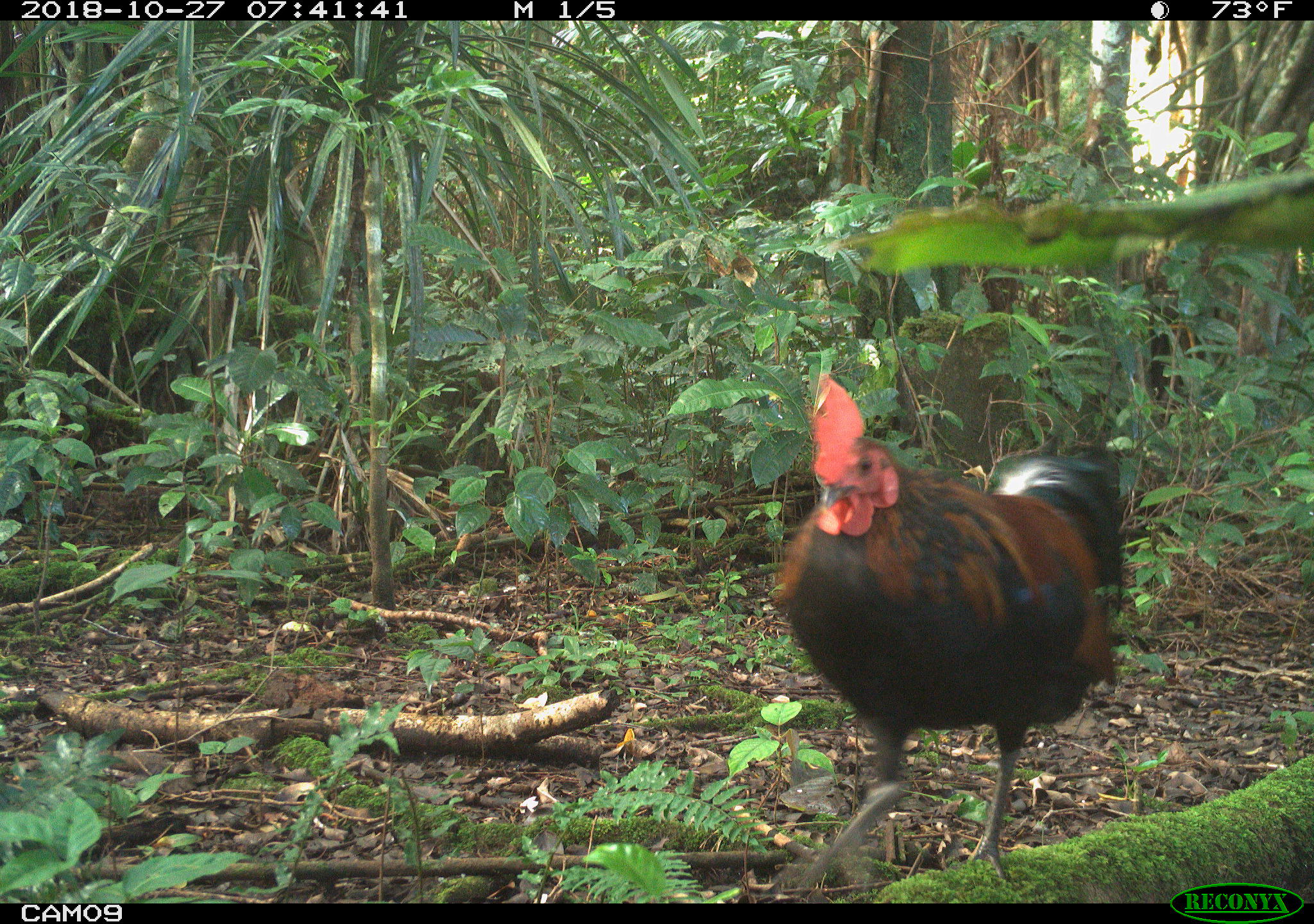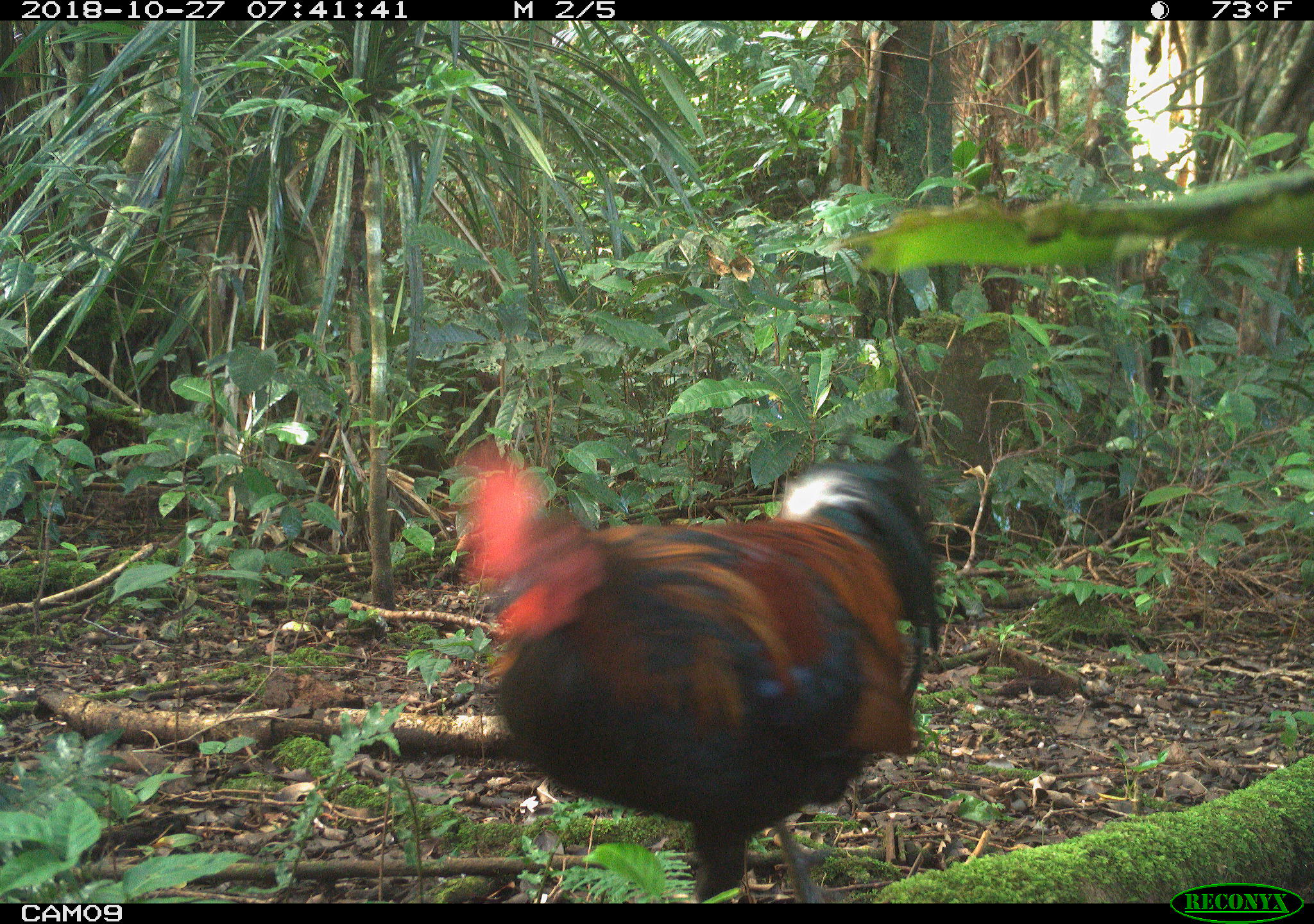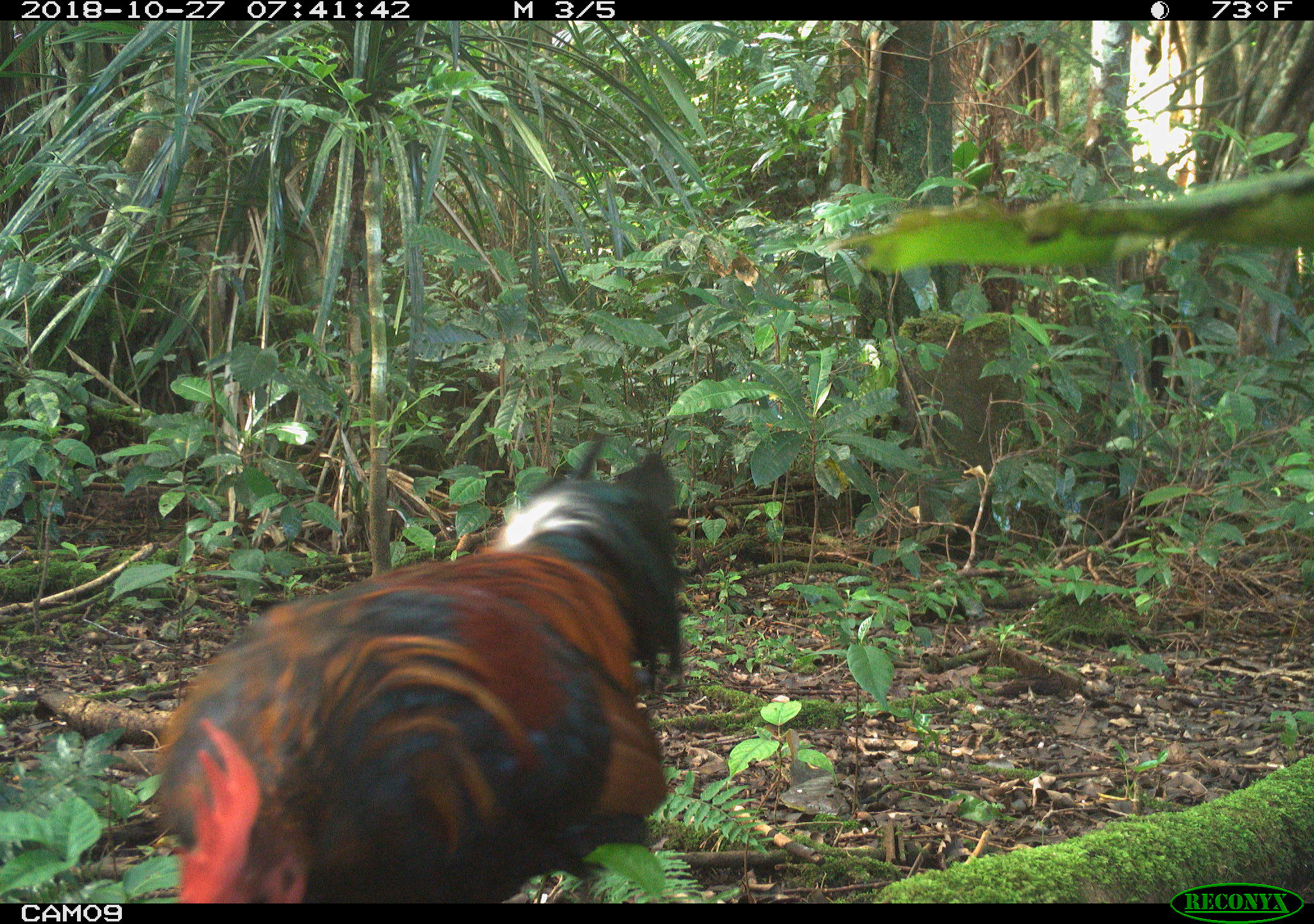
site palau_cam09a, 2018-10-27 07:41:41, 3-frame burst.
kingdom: Animalia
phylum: Chordata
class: Aves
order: Galliformes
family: Phasianidae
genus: Gallus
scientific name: Gallus gallus domesticus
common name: rooster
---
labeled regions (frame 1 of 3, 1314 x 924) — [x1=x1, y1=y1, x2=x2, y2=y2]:
rooster: [x1=767, y1=374, x2=1124, y2=895]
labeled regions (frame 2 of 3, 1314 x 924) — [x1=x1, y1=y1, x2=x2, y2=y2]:
rooster: [x1=448, y1=434, x2=935, y2=909]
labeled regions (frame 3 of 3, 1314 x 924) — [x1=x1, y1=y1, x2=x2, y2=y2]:
rooster: [x1=153, y1=441, x2=686, y2=903]